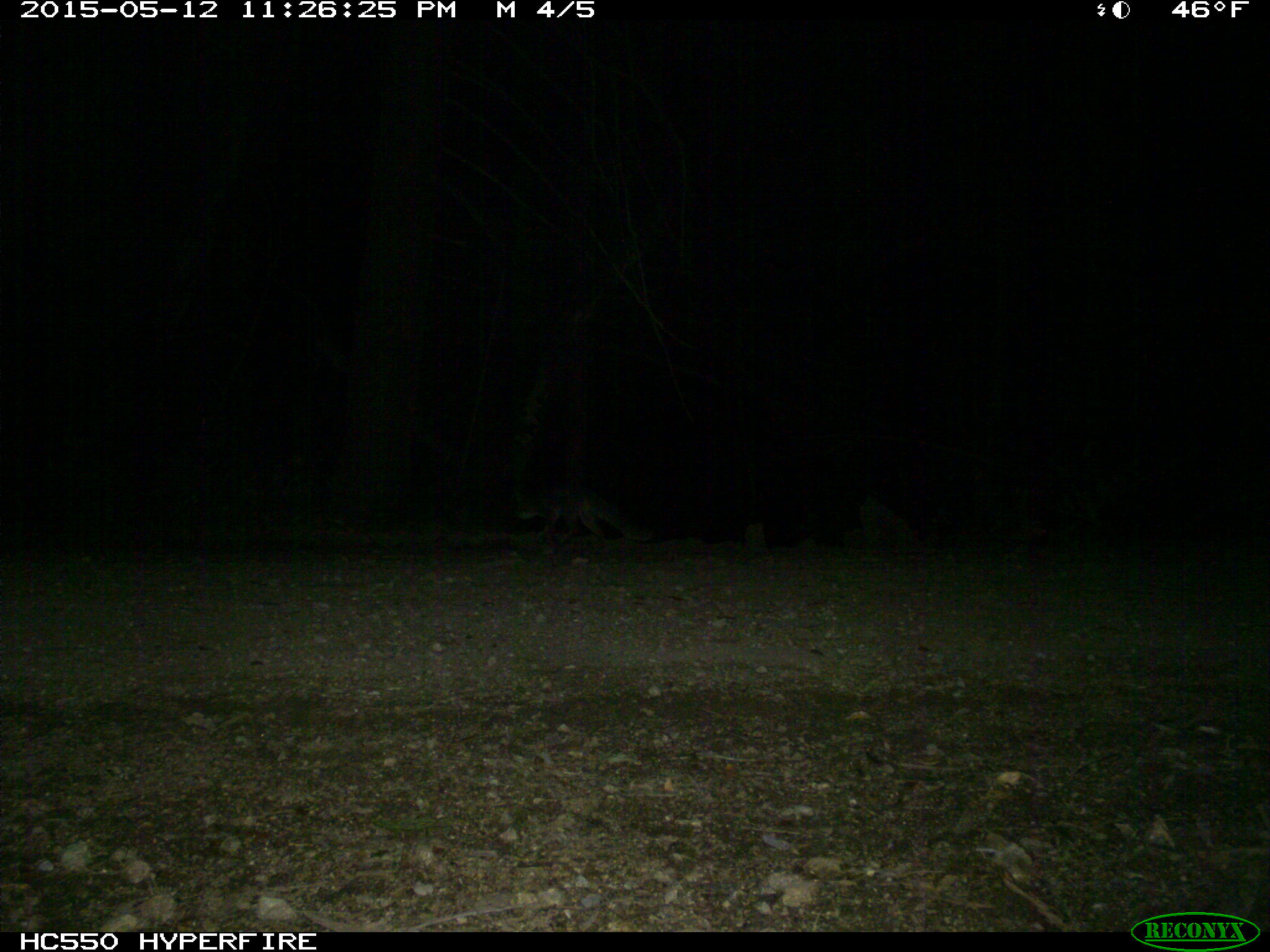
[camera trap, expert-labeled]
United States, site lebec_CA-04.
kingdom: Animalia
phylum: Chordata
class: Mammalia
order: Carnivora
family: Canidae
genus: Urocyon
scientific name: Urocyon cinereoargenteus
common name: gray fox